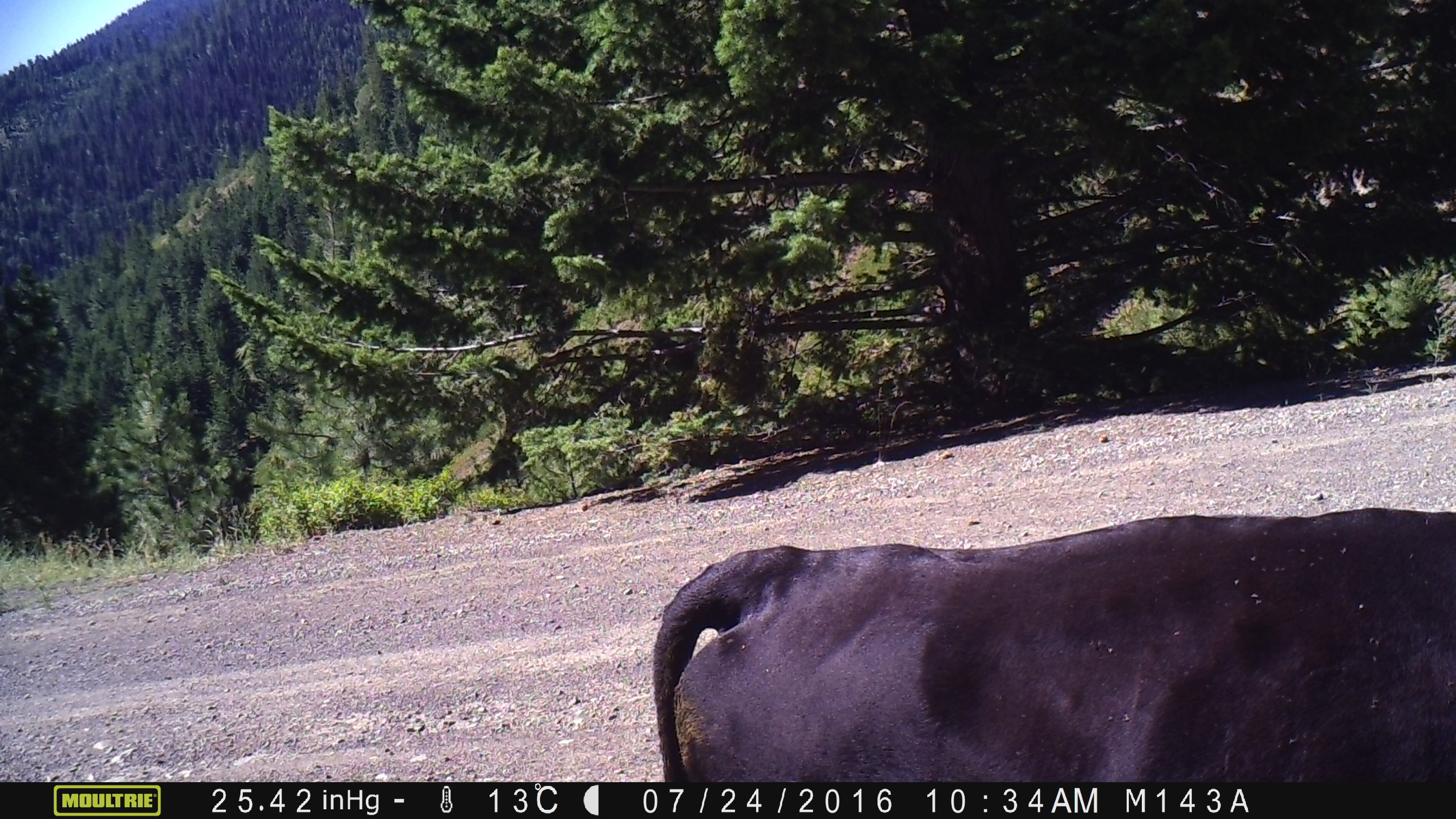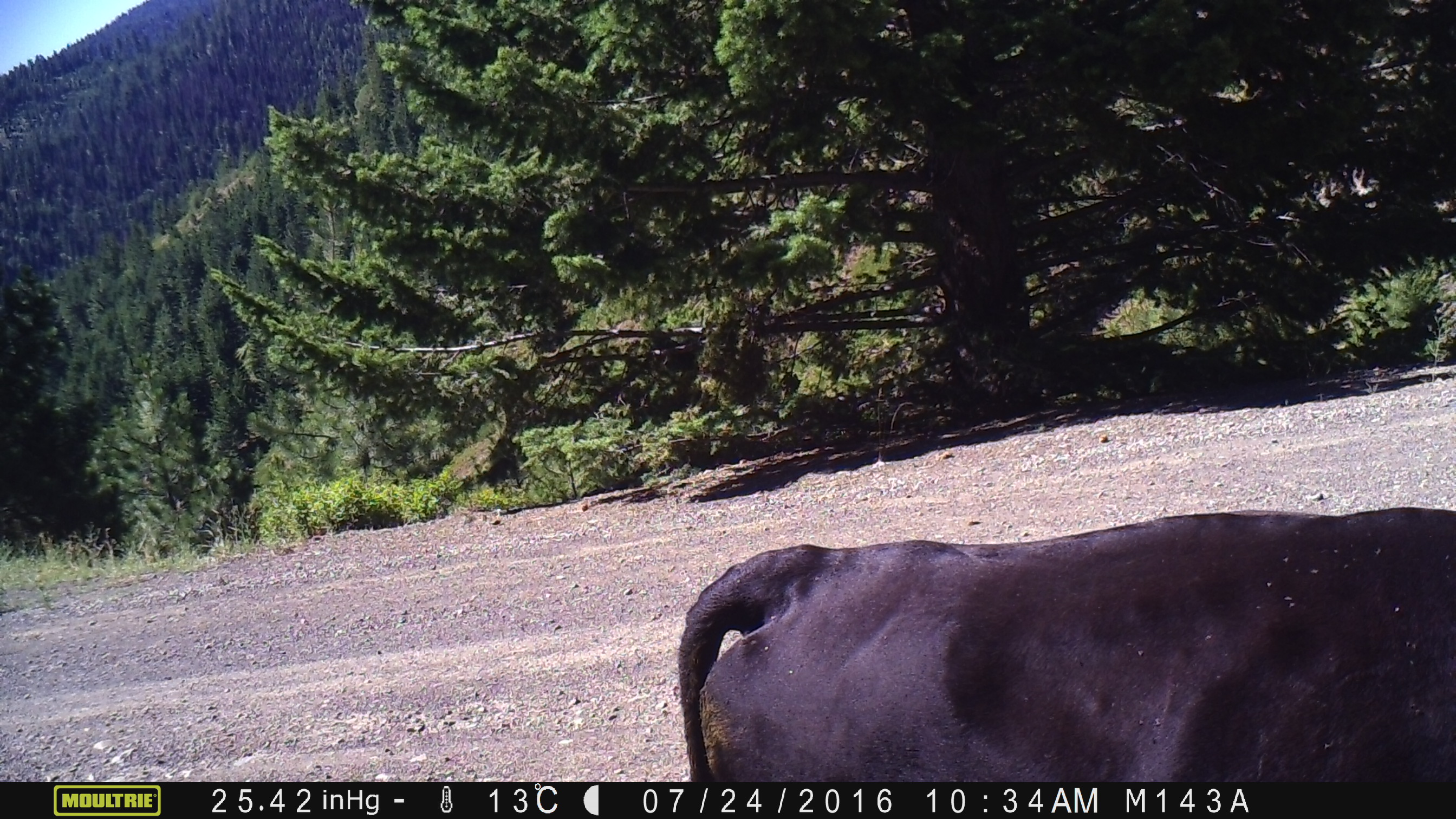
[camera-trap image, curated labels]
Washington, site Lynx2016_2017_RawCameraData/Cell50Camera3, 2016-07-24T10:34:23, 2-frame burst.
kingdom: Animalia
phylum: Chordata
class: Mammalia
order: Artiodactyla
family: Bovidae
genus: Bos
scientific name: Bos taurus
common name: domestic cattle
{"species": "domestic cattle (Bos taurus)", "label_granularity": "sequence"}